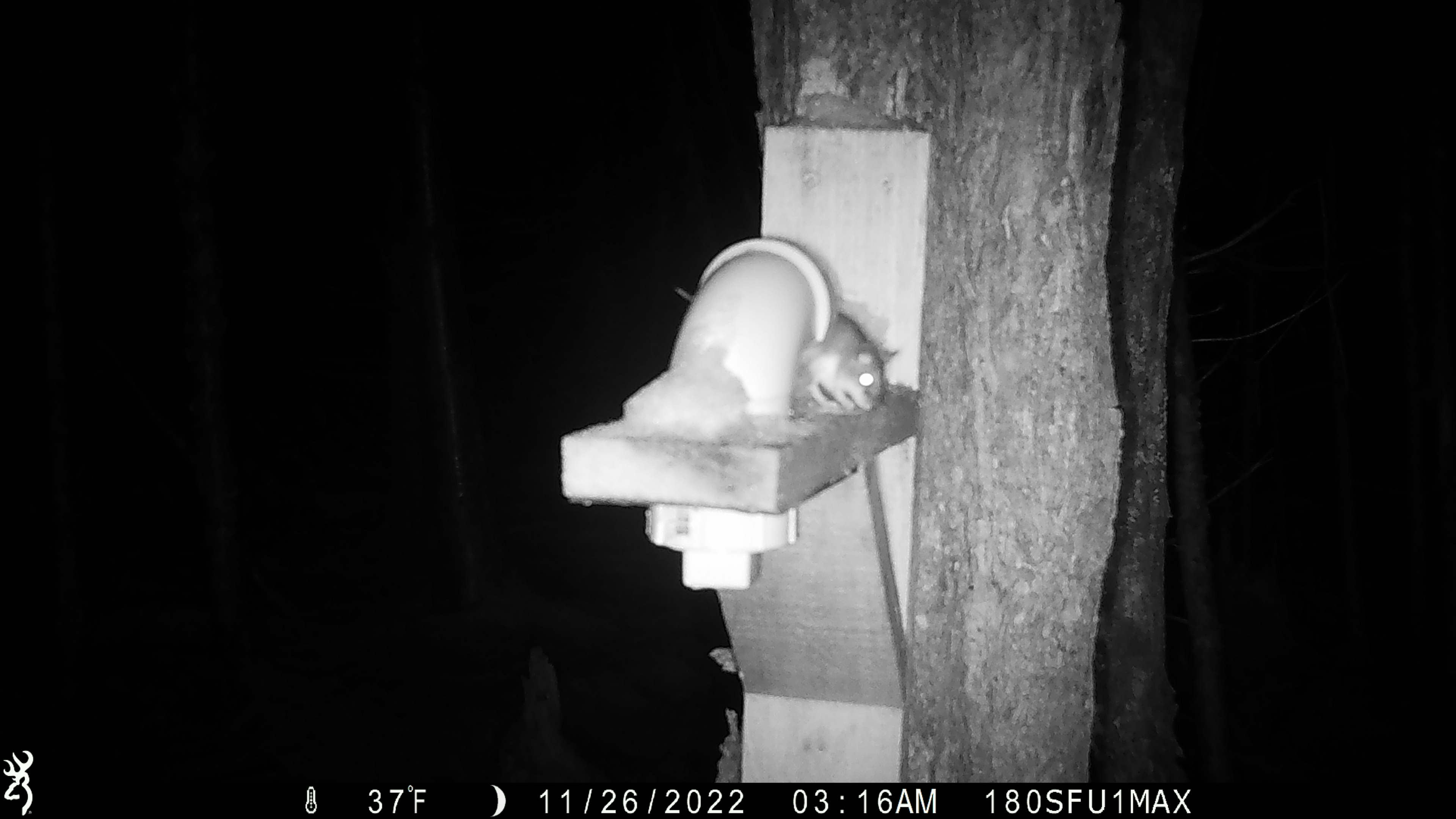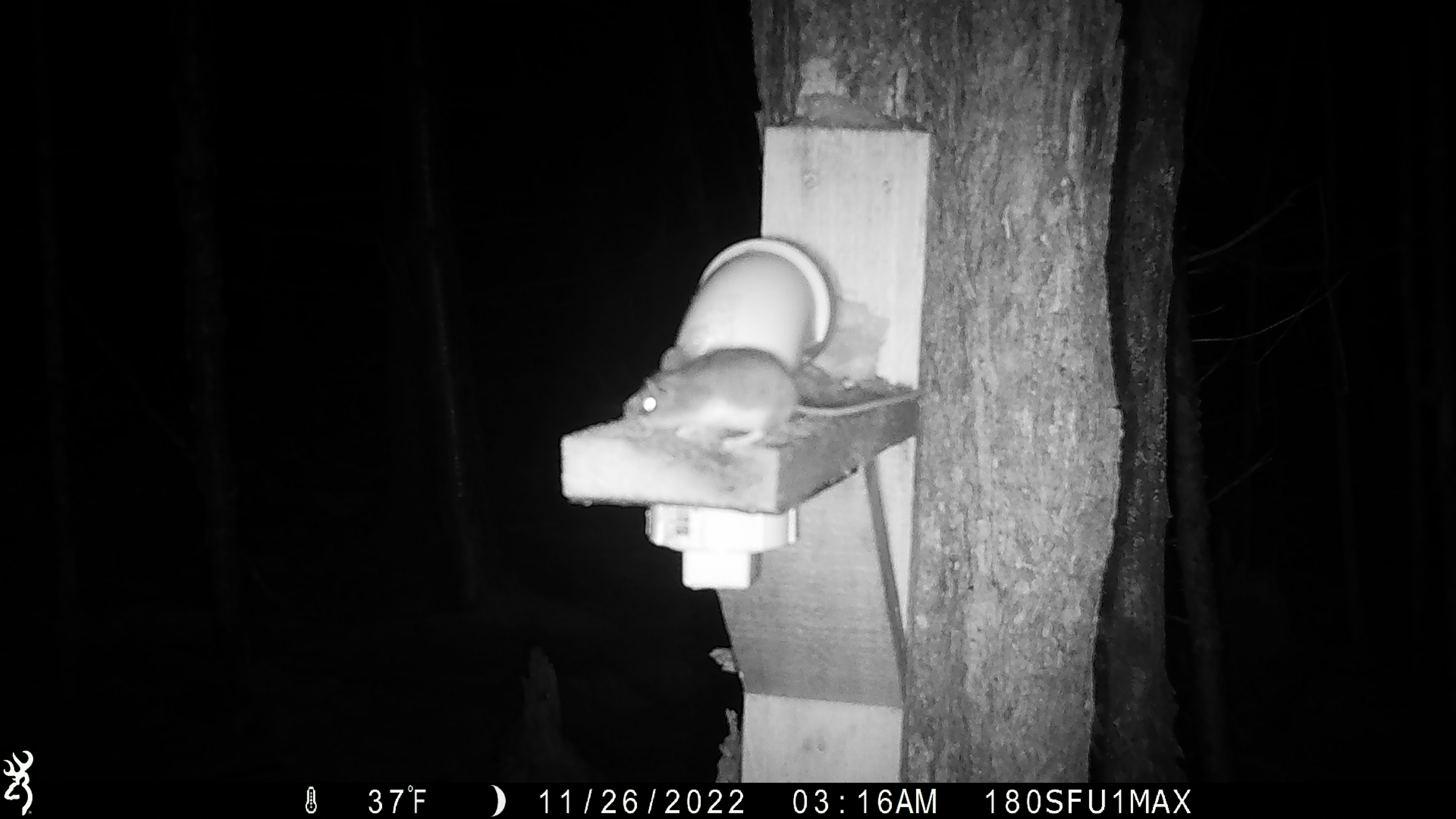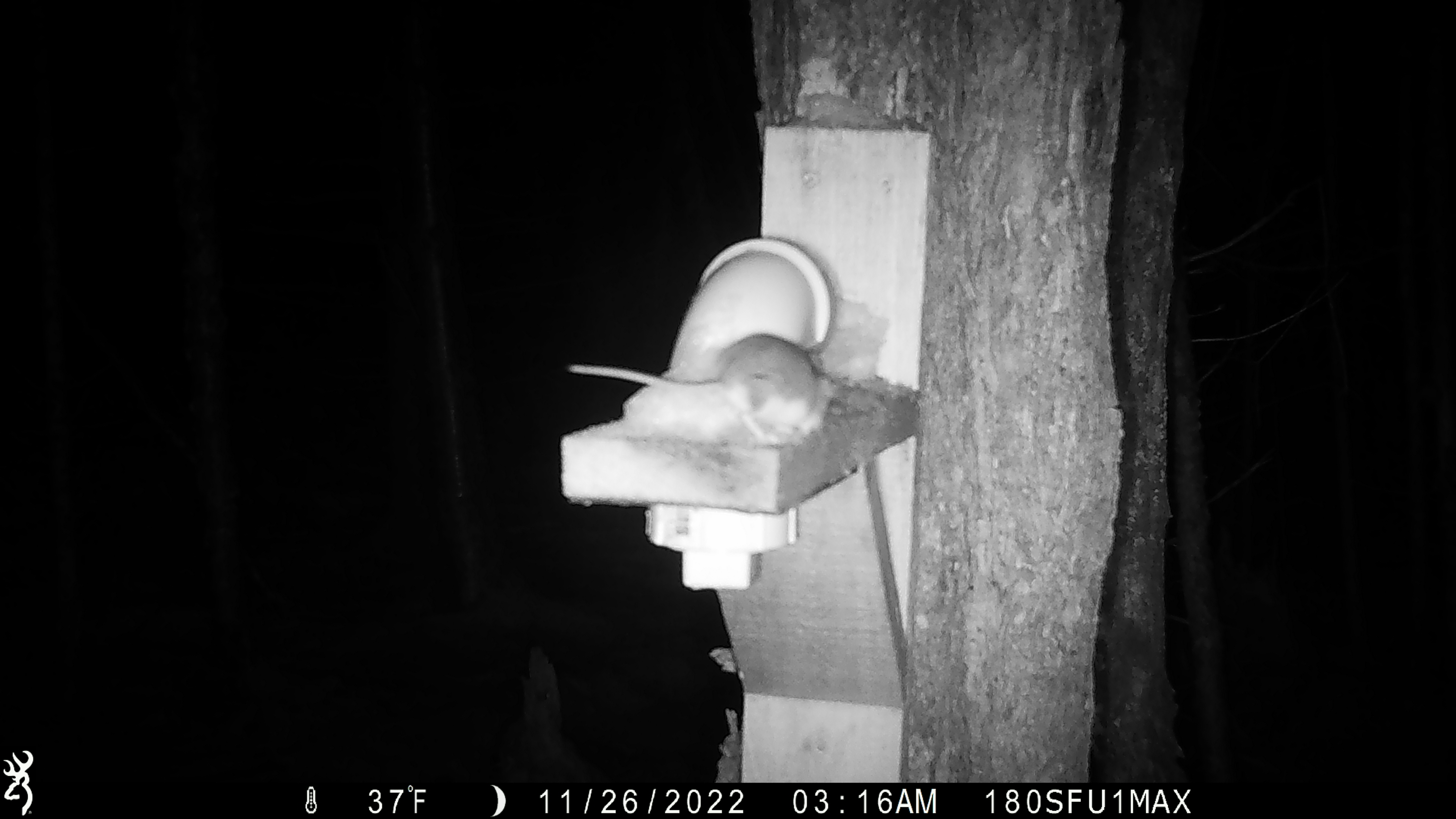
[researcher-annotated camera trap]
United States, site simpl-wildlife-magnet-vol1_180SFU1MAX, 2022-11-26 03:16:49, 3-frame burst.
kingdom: Animalia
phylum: Chordata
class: Mammalia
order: Rodentia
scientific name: Rodentia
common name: mouse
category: mouse sp.